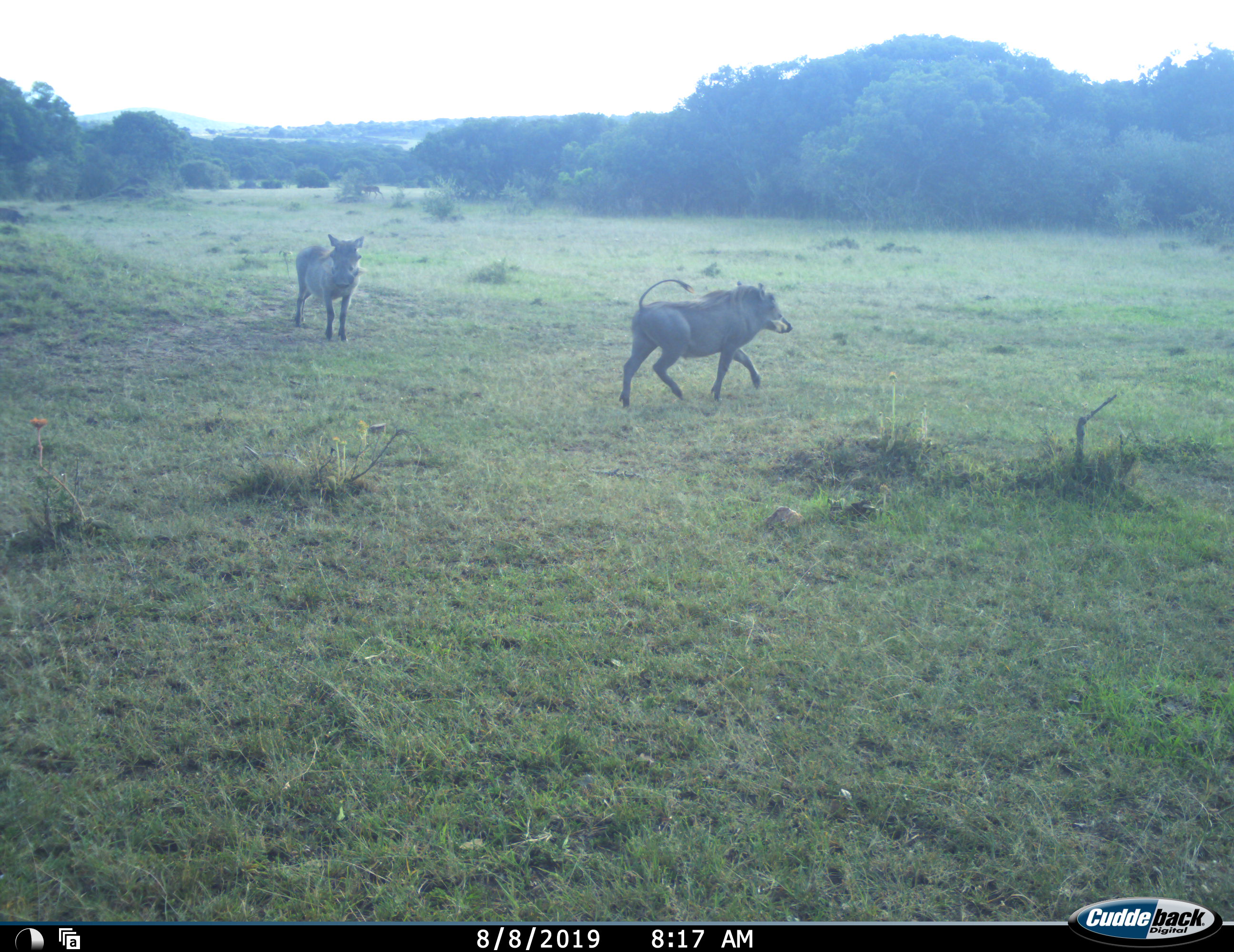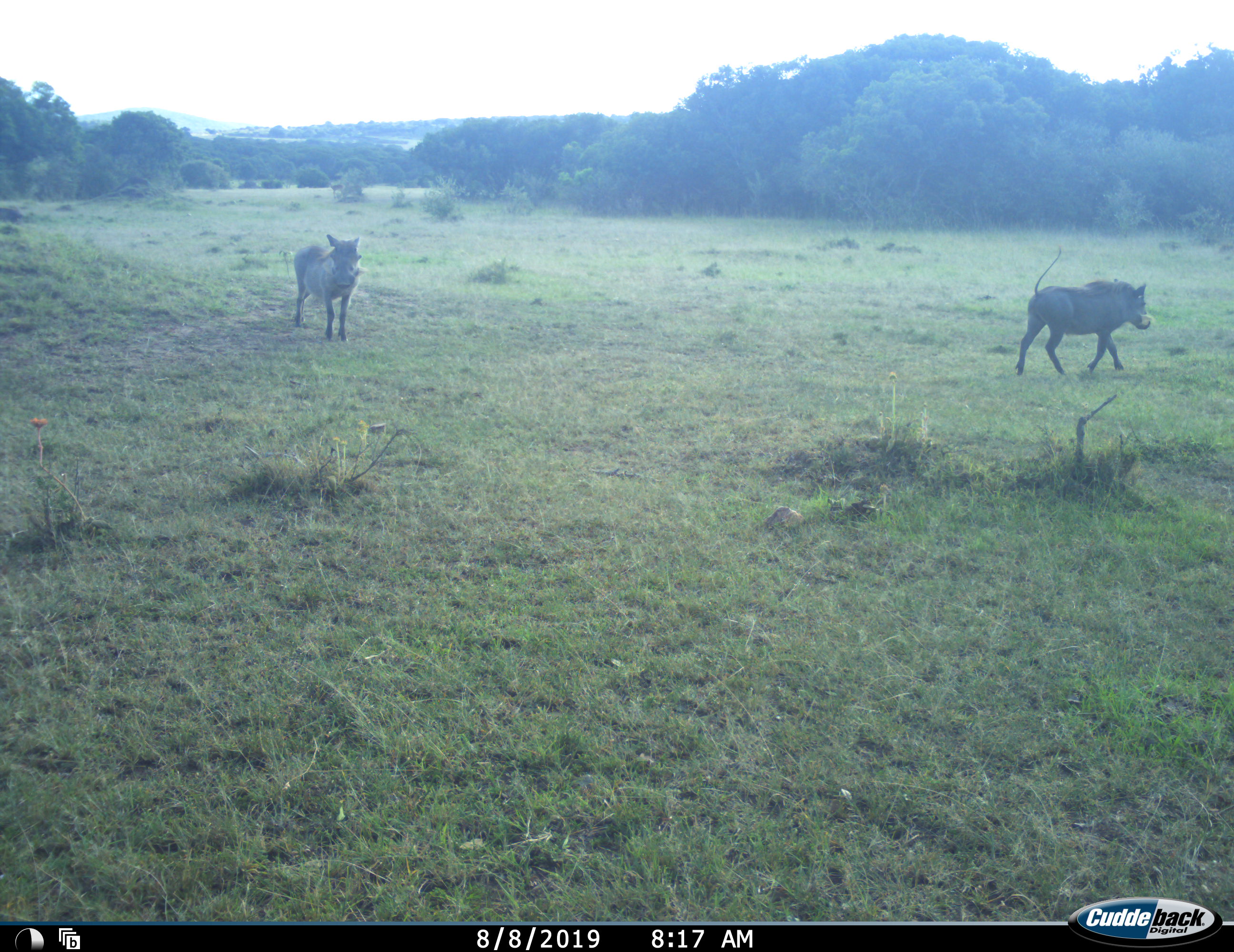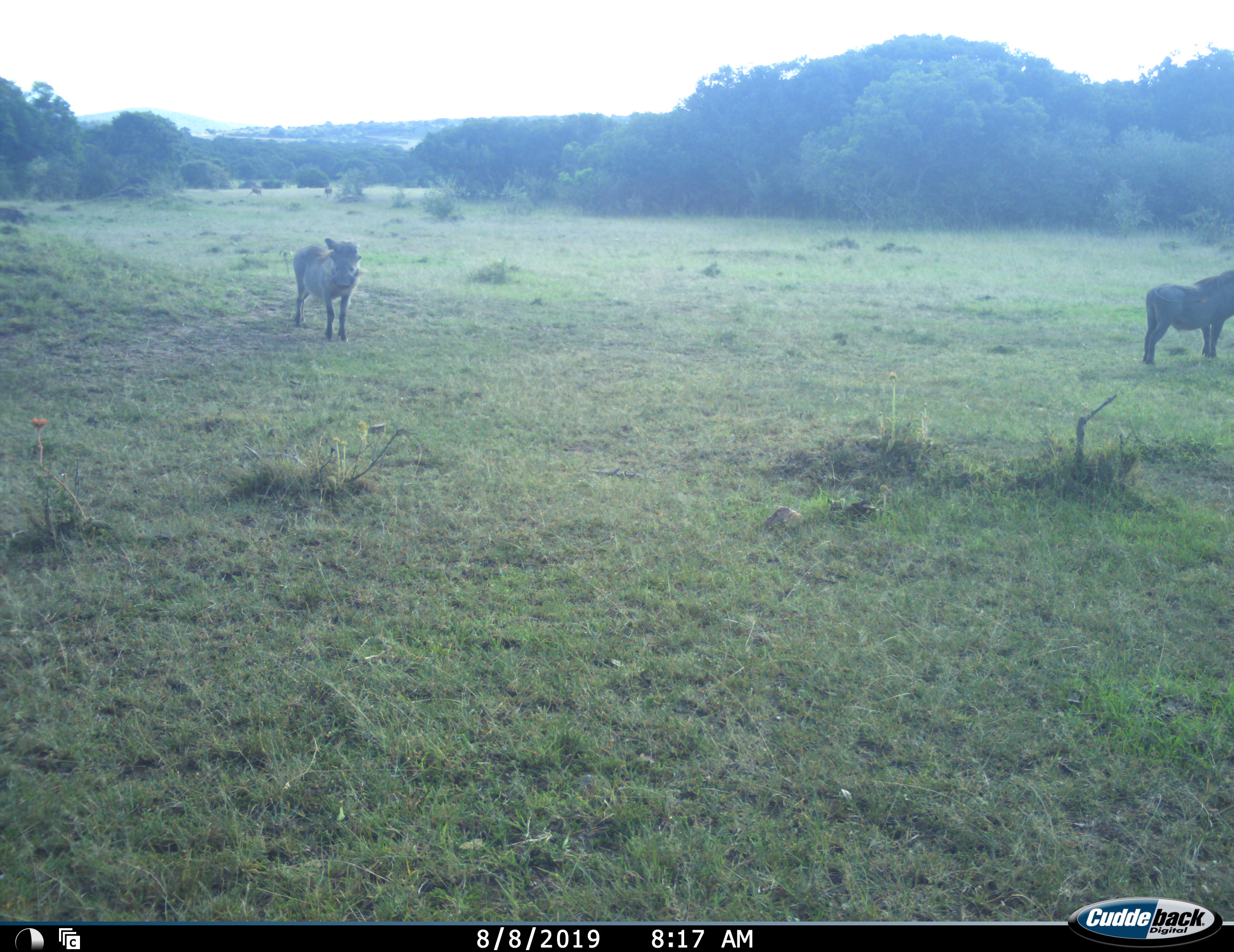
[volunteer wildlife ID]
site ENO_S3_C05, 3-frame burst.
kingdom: Animalia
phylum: Chordata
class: Mammalia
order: Artiodactyla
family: Suidae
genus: Phacochoerus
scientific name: Phacochoerus africanus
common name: warthog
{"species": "warthog (Phacochoerus africanus)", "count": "2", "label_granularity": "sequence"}